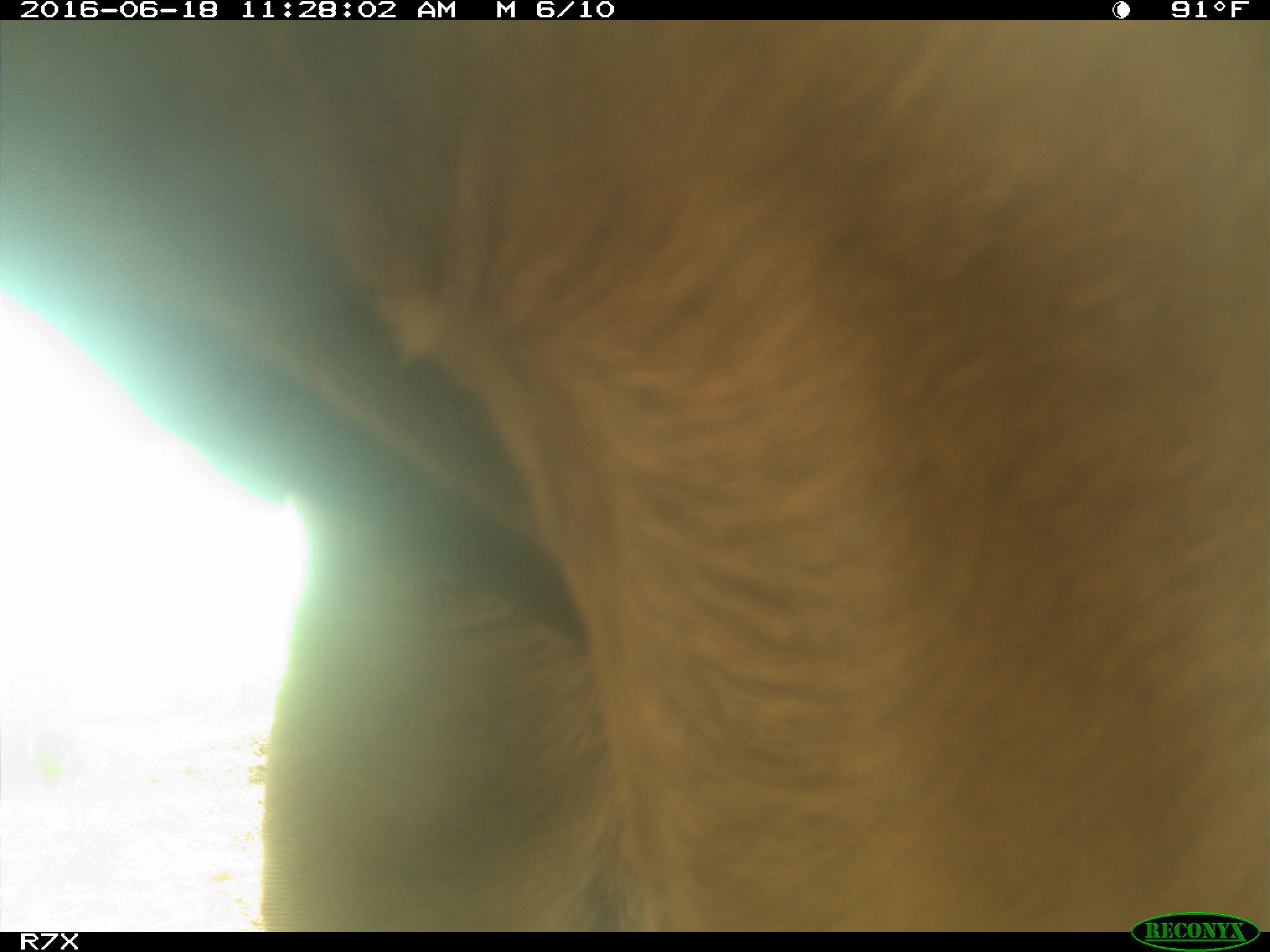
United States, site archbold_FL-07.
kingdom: Animalia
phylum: Chordata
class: Mammalia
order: Artiodactyla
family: Bovidae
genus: Bos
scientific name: Bos taurus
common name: domestic cow